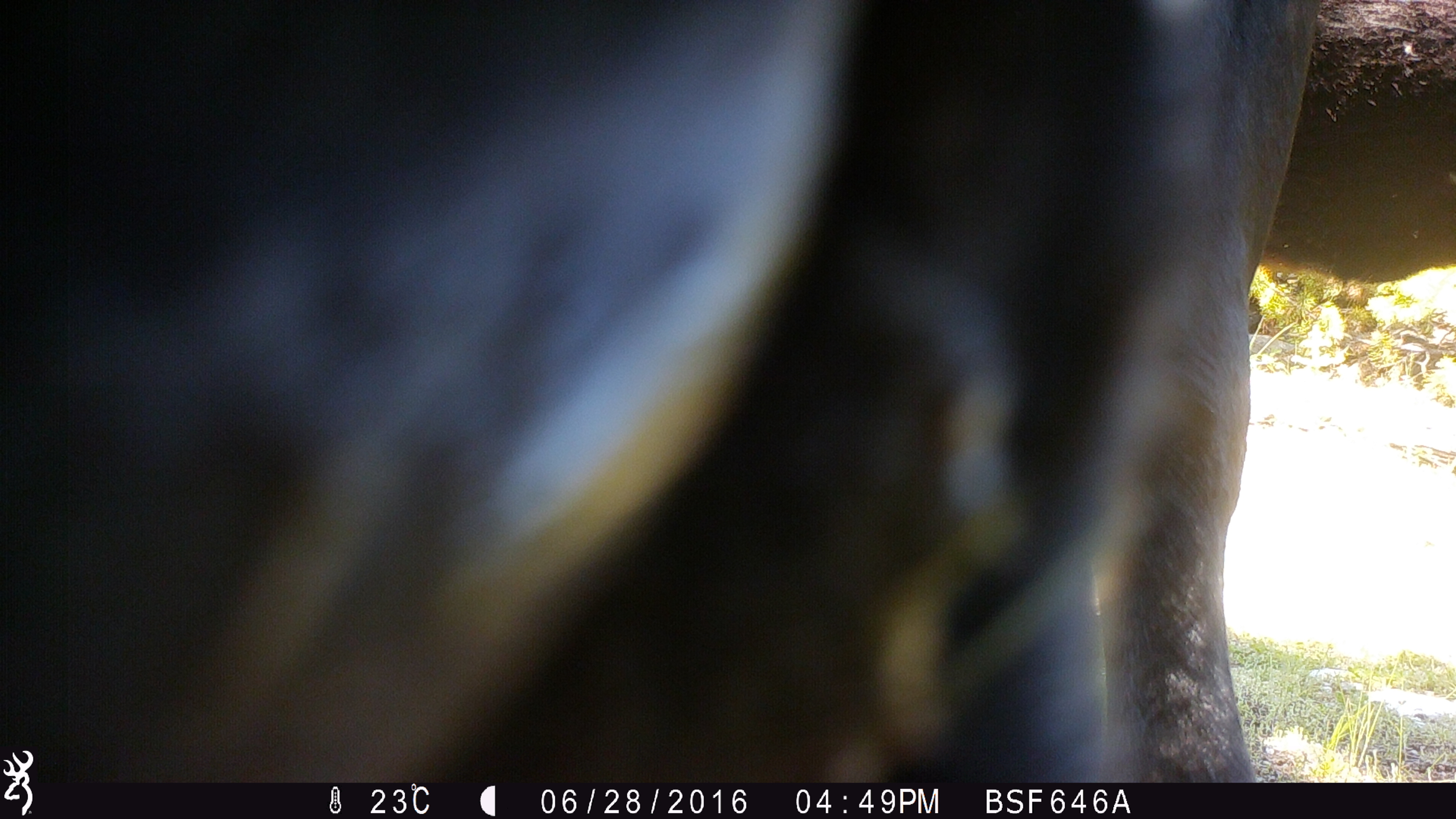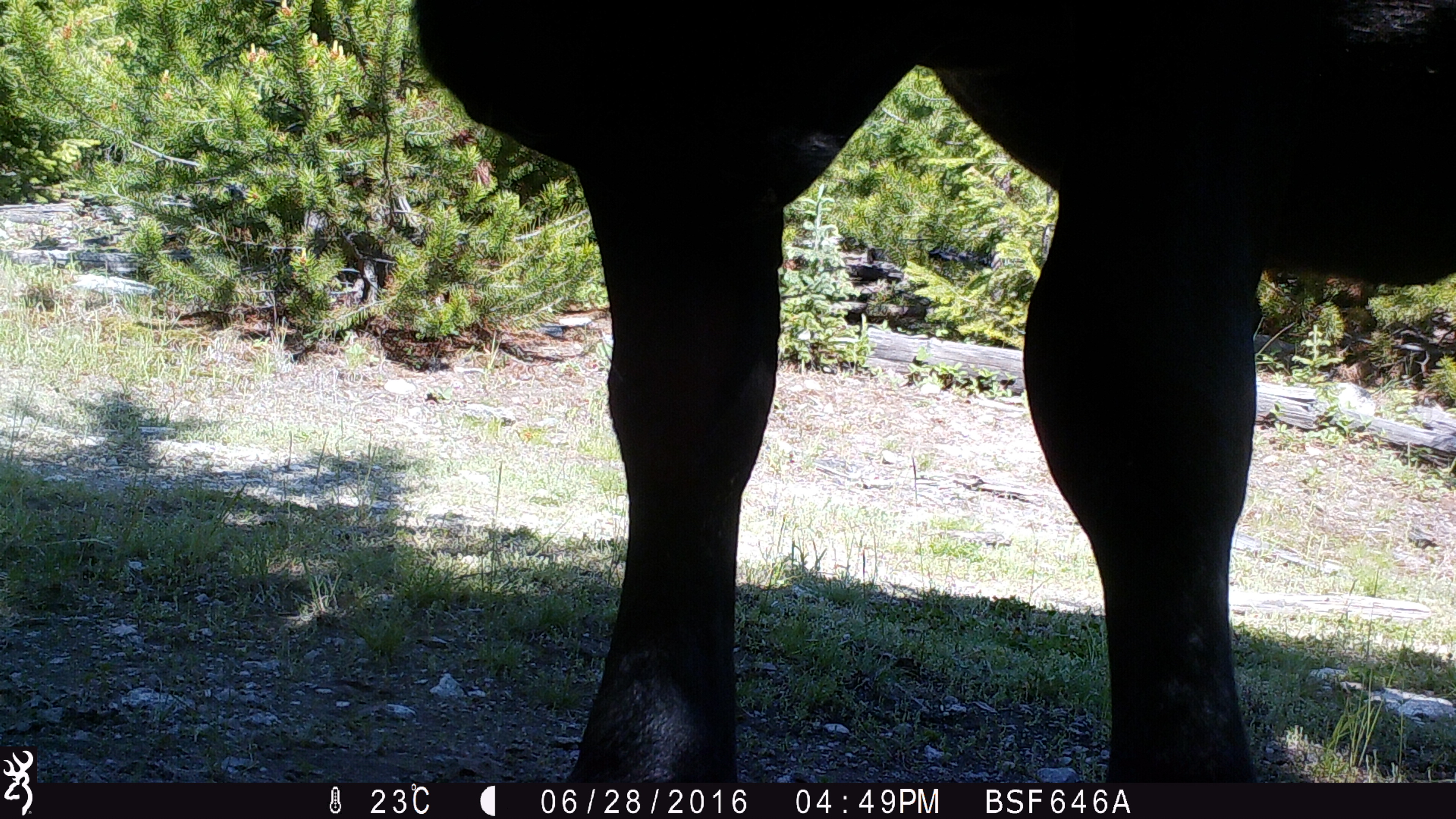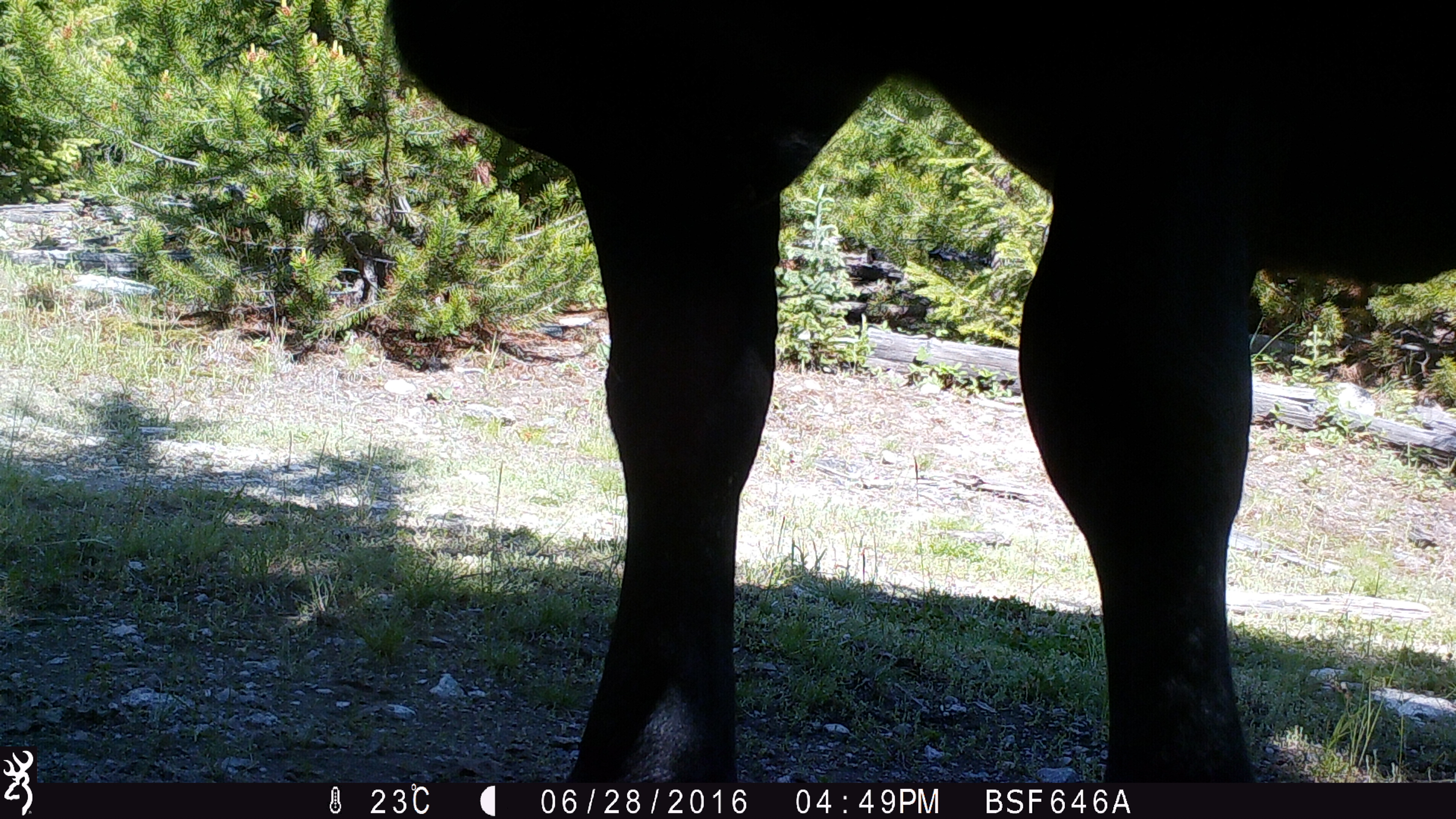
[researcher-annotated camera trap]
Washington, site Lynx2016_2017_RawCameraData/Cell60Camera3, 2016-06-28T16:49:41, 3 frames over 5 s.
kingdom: Animalia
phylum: Chordata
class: Mammalia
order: Artiodactyla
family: Bovidae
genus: Bos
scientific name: Bos taurus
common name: domestic cattle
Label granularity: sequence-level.